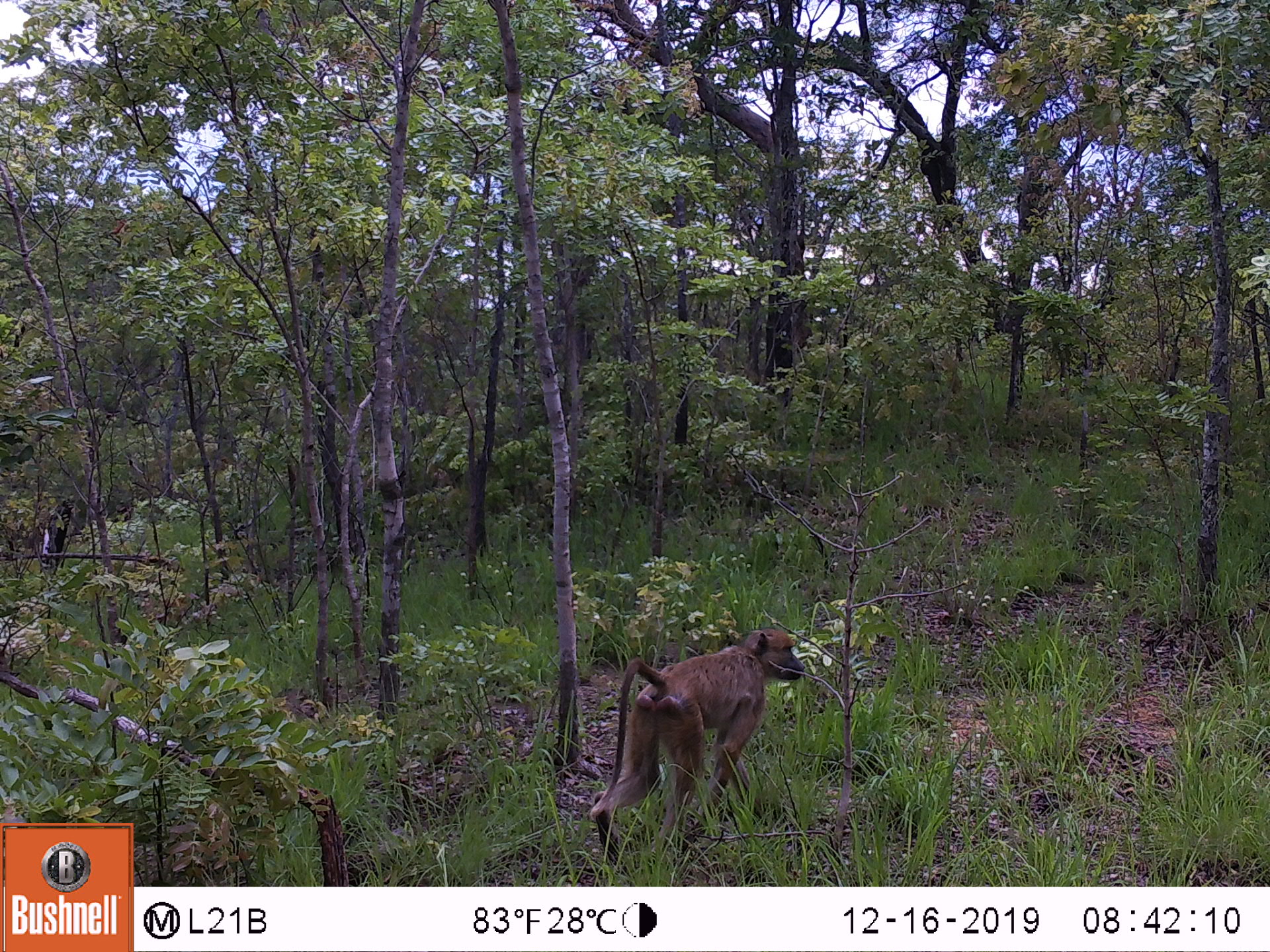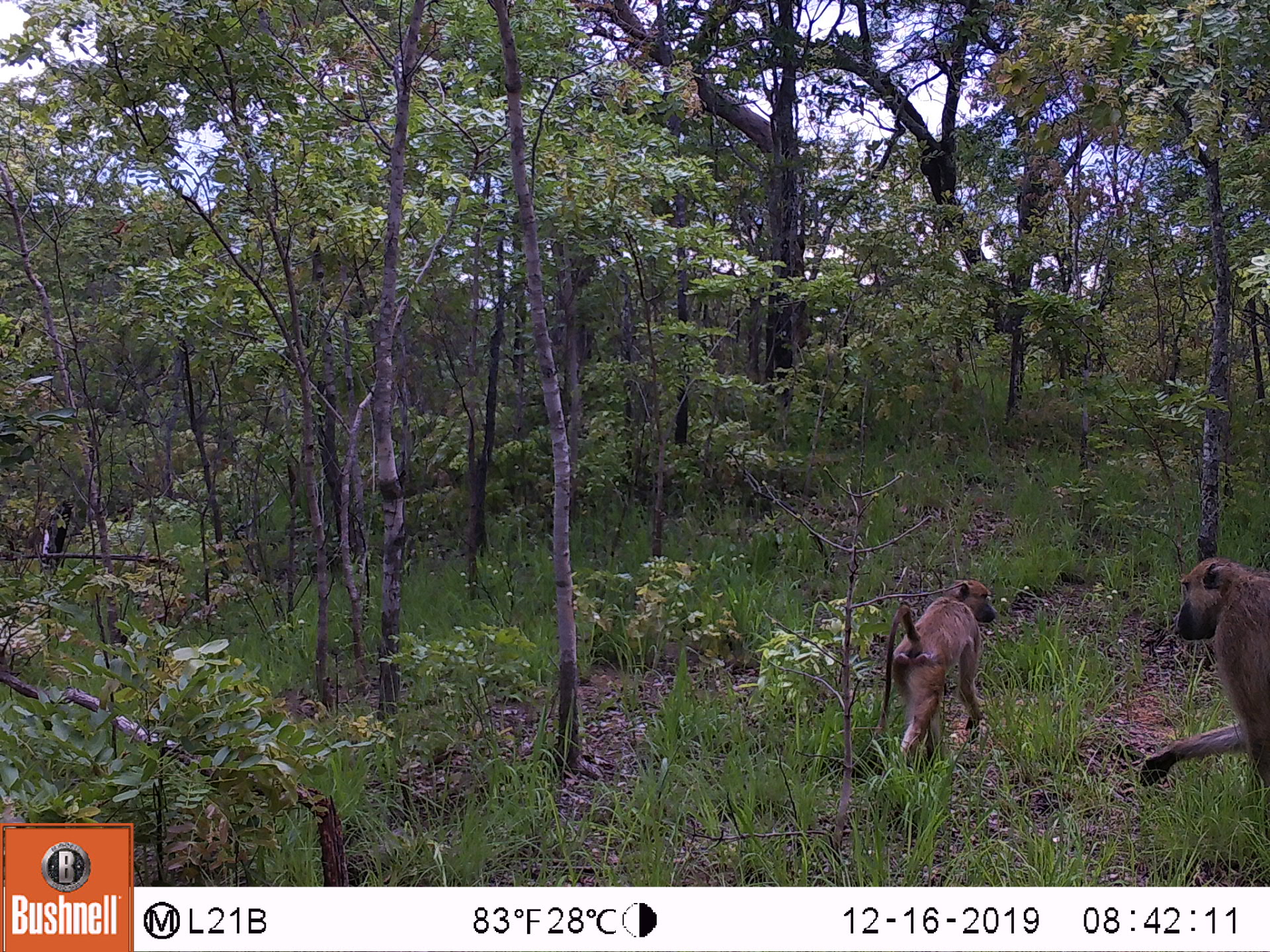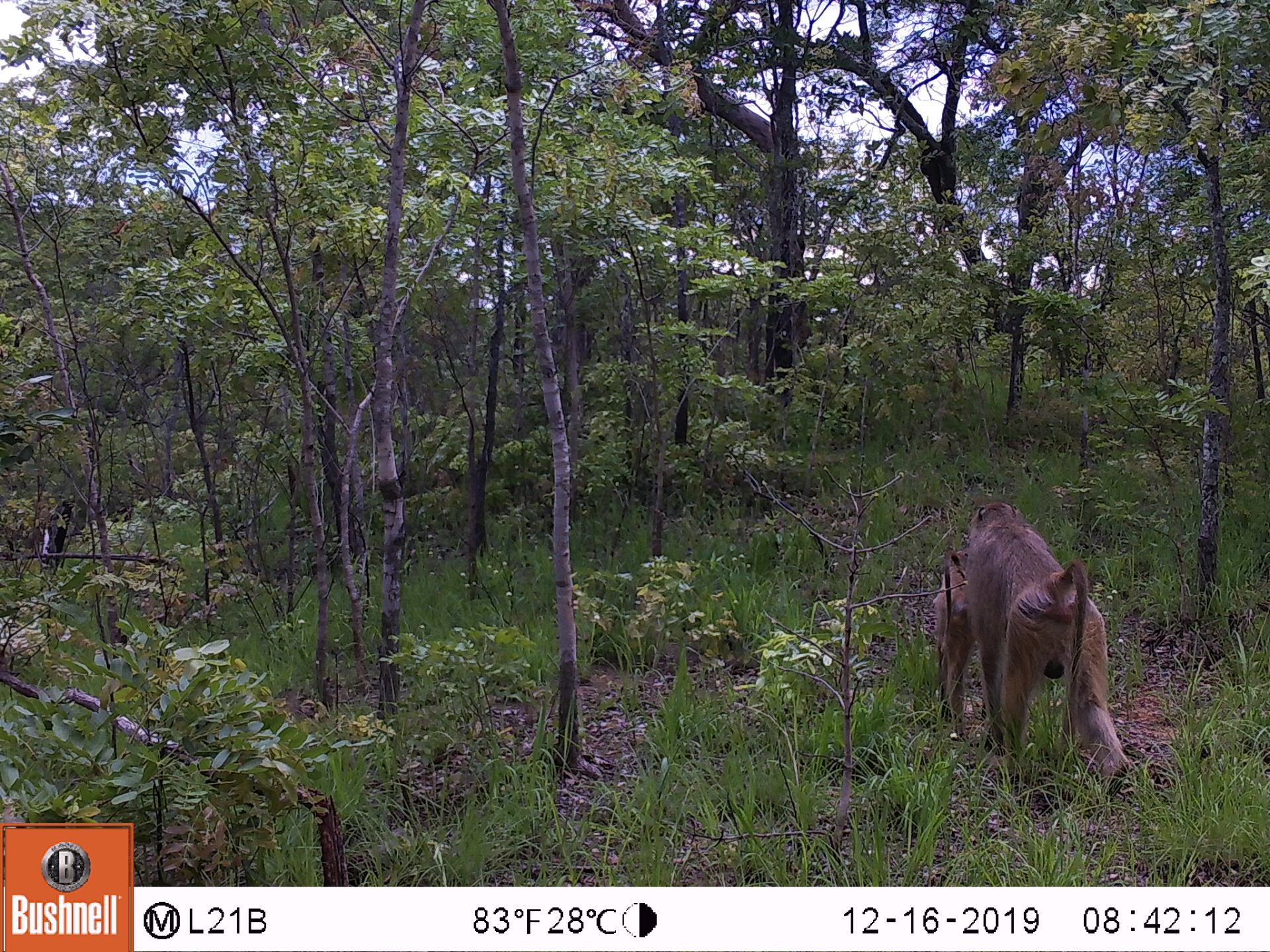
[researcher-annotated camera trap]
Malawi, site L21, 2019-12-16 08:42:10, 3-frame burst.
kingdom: Animalia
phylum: Chordata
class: Mammalia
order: Primates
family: Cercopithecidae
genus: Papio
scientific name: Papio cynocephalus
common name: yellow baboon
Yellow baboon (Papio cynocephalus), count 1.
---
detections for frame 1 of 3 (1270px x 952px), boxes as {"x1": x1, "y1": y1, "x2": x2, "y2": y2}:
yellow baboon: {"x1": 587, "y1": 622, "x2": 808, "y2": 848}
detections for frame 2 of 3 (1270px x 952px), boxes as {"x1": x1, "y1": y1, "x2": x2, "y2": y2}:
yellow baboon: {"x1": 1128, "y1": 550, "x2": 1266, "y2": 819}; {"x1": 868, "y1": 572, "x2": 1000, "y2": 779}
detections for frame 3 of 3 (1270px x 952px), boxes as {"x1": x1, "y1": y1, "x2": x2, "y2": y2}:
yellow baboon: {"x1": 953, "y1": 500, "x2": 1128, "y2": 797}